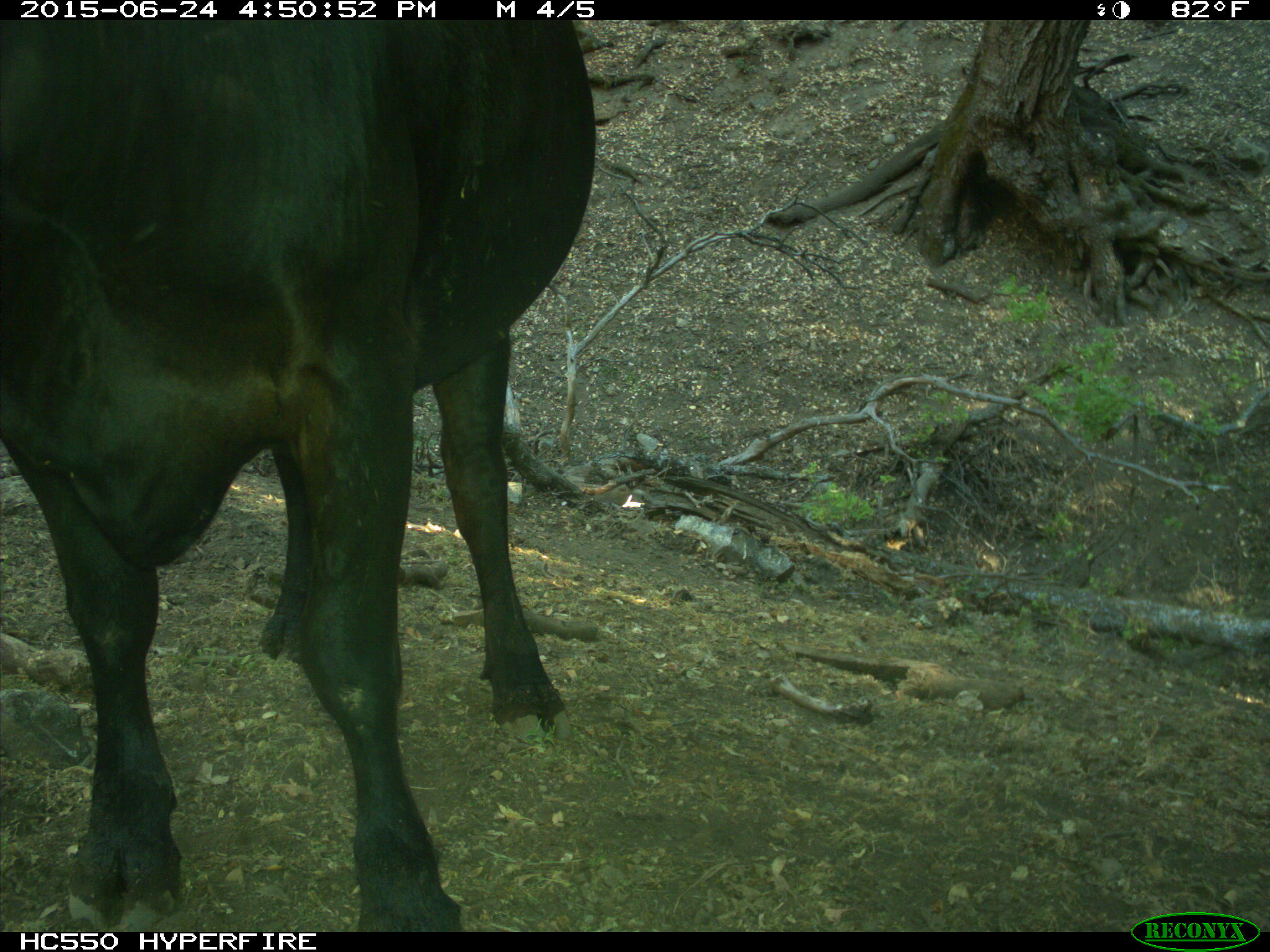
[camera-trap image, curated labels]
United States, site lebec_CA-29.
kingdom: Animalia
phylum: Chordata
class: Mammalia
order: Artiodactyla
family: Bovidae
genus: Bos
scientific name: Bos taurus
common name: domestic cow